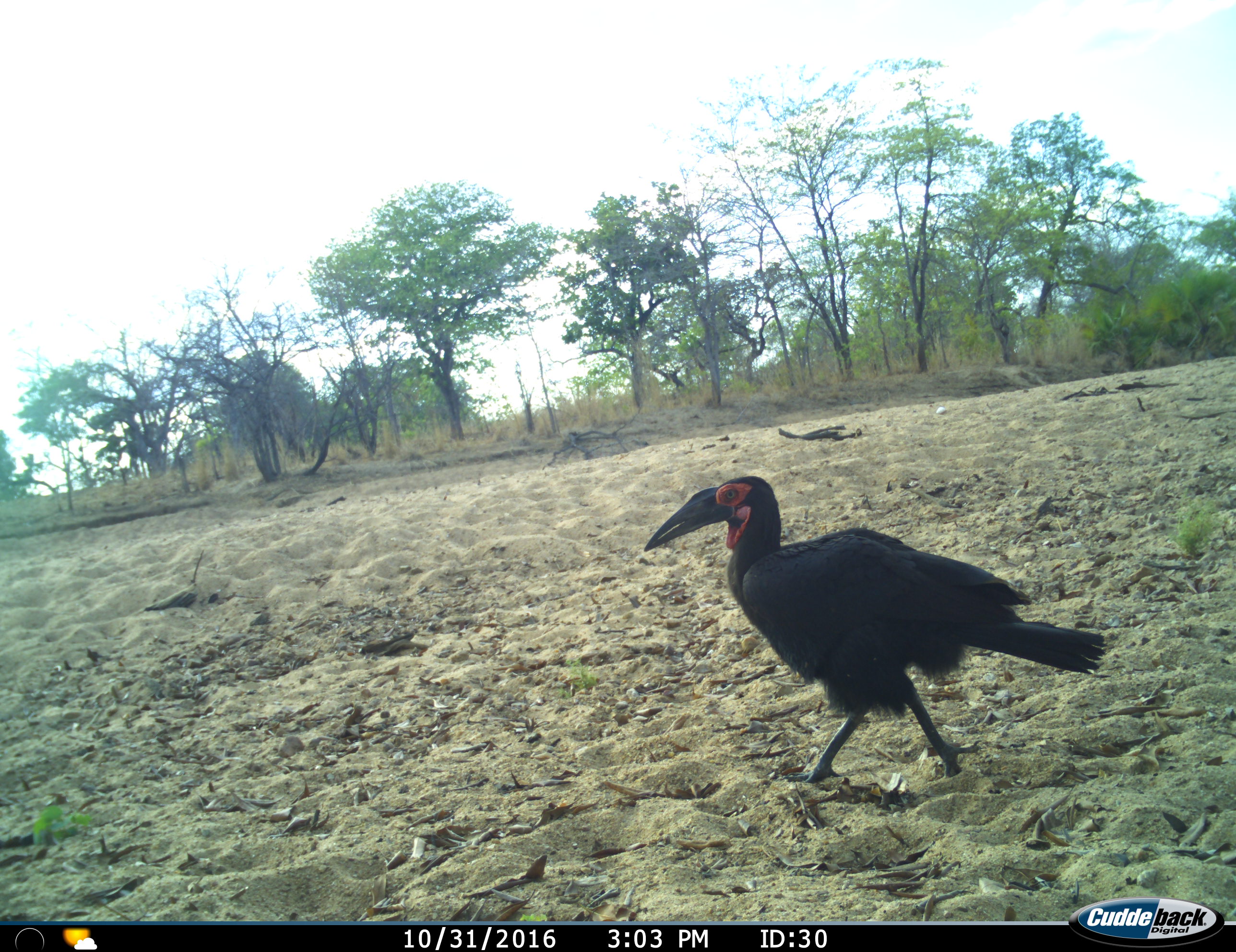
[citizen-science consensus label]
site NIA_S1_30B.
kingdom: Animalia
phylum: Chordata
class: Aves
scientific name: Aves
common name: bird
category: birdother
Birdother (bird) (Aves), count 1. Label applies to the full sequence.